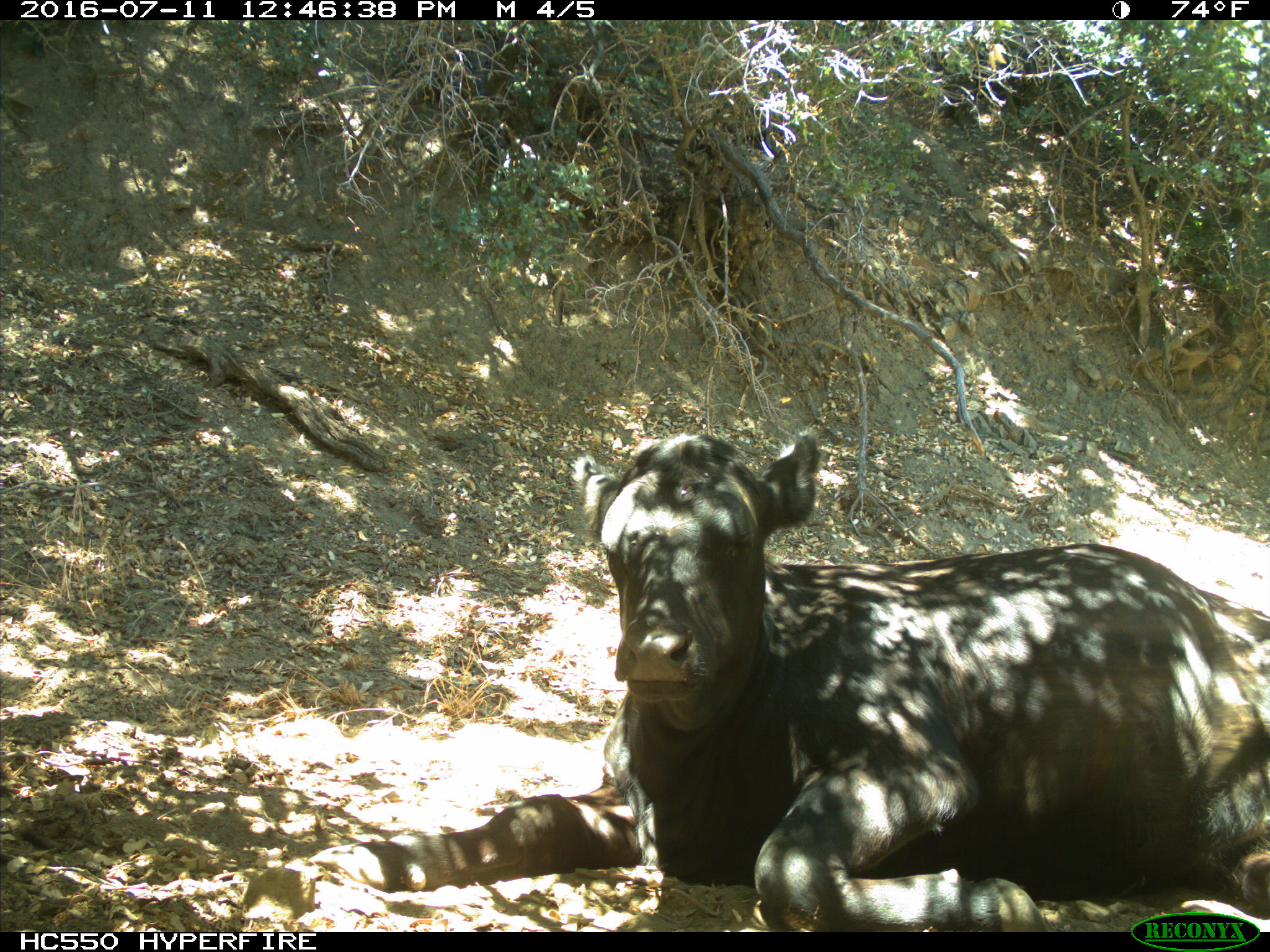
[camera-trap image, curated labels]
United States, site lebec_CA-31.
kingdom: Animalia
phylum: Chordata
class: Mammalia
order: Artiodactyla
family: Bovidae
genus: Bos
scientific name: Bos taurus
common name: domestic cow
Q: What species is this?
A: Bos taurus (domestic cow).